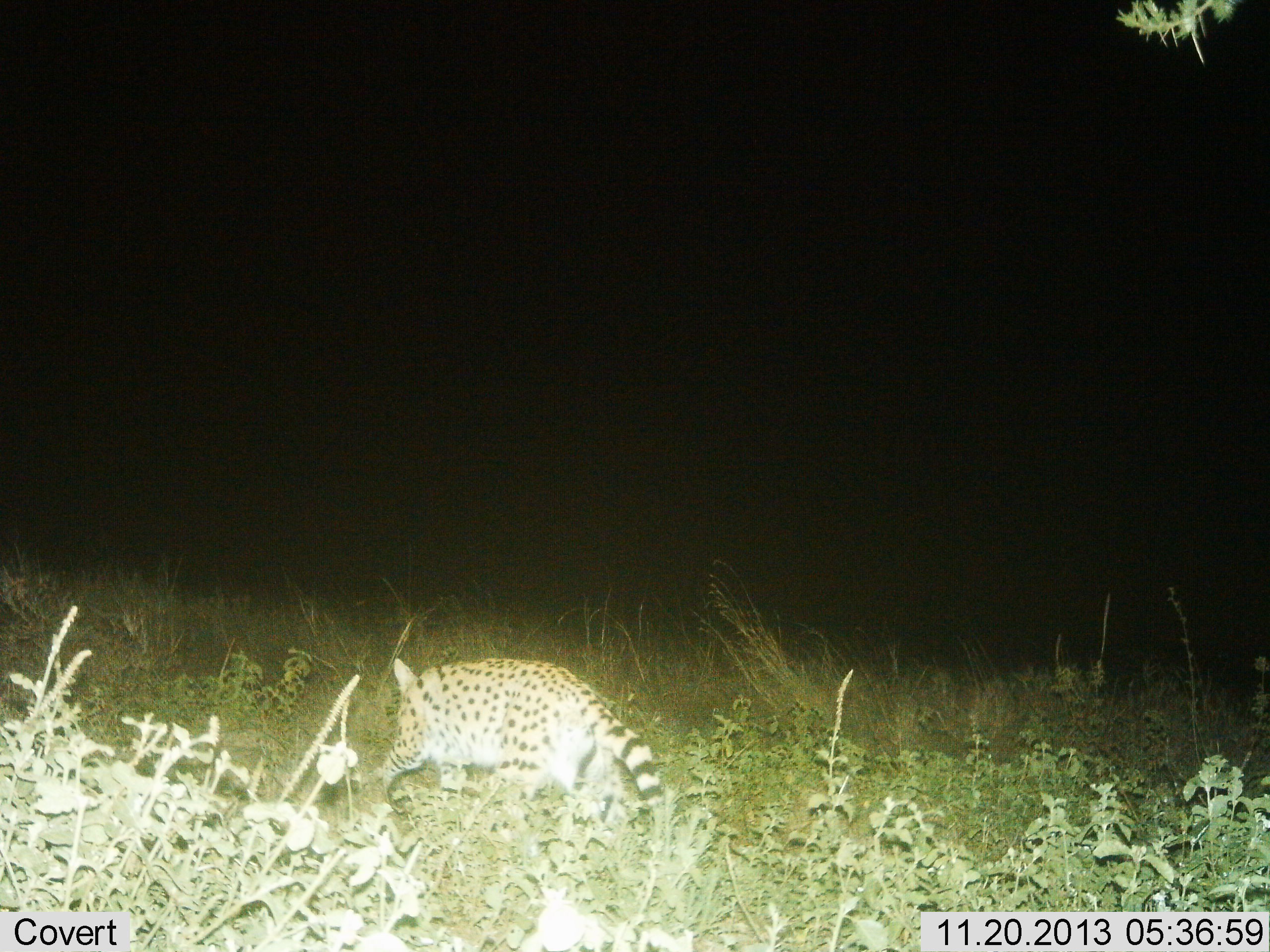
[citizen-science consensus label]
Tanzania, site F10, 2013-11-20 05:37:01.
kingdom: Animalia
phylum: Chordata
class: Mammalia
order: Carnivora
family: Felidae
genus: Leptailurus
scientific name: Leptailurus serval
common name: serval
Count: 1.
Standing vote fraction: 0%.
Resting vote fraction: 0%.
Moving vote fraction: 100%.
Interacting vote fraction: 0%.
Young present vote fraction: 0%.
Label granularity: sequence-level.